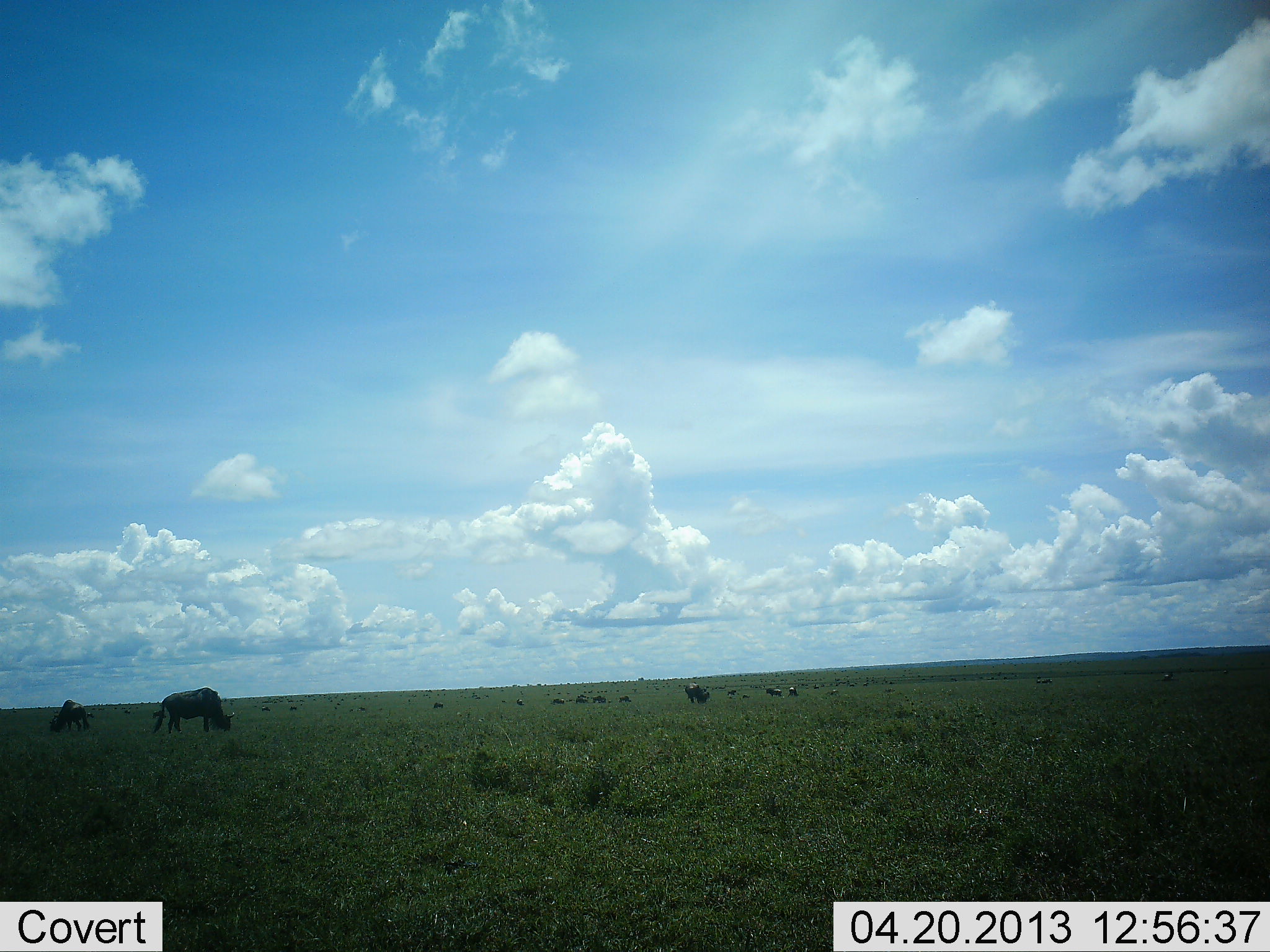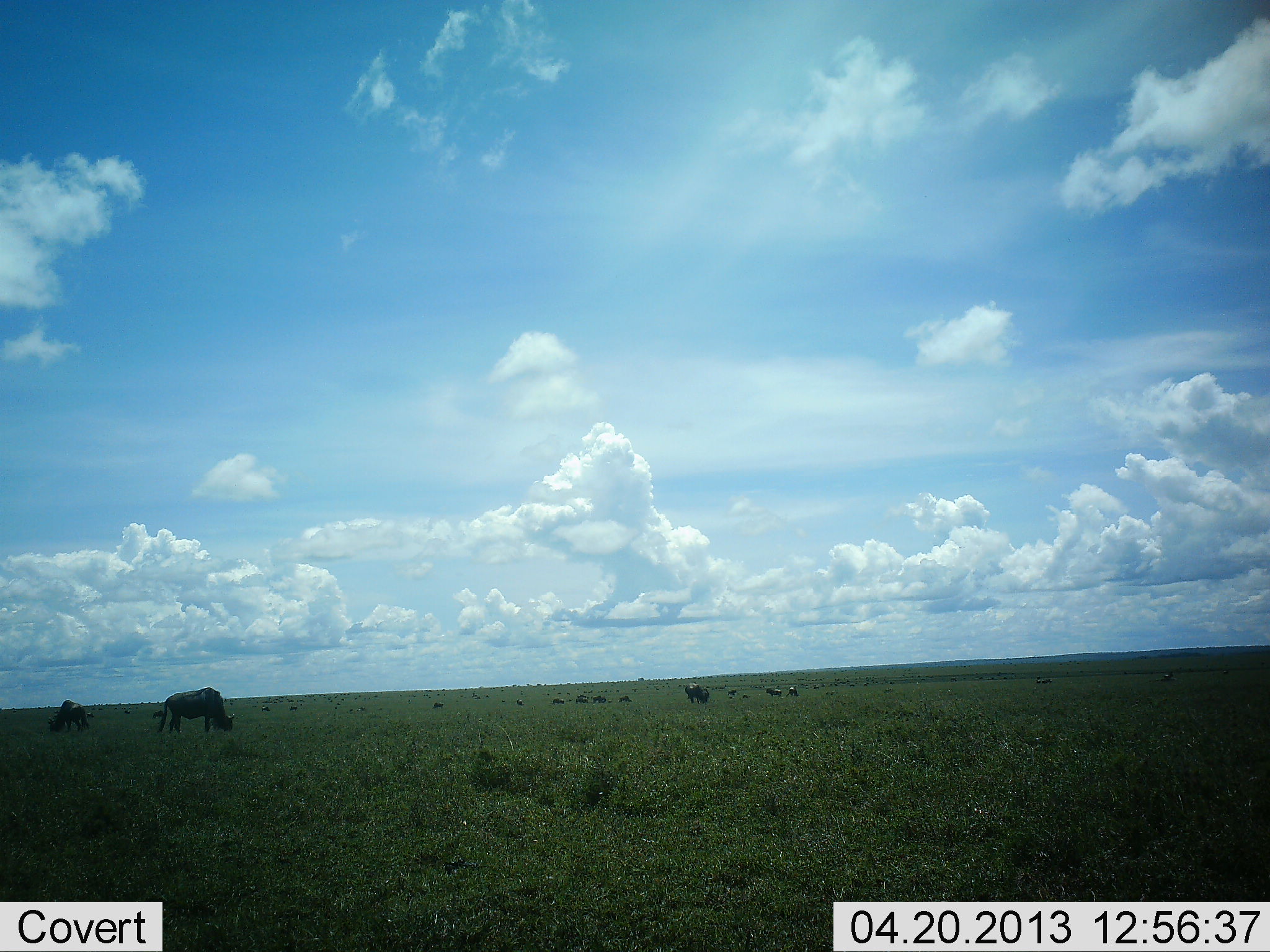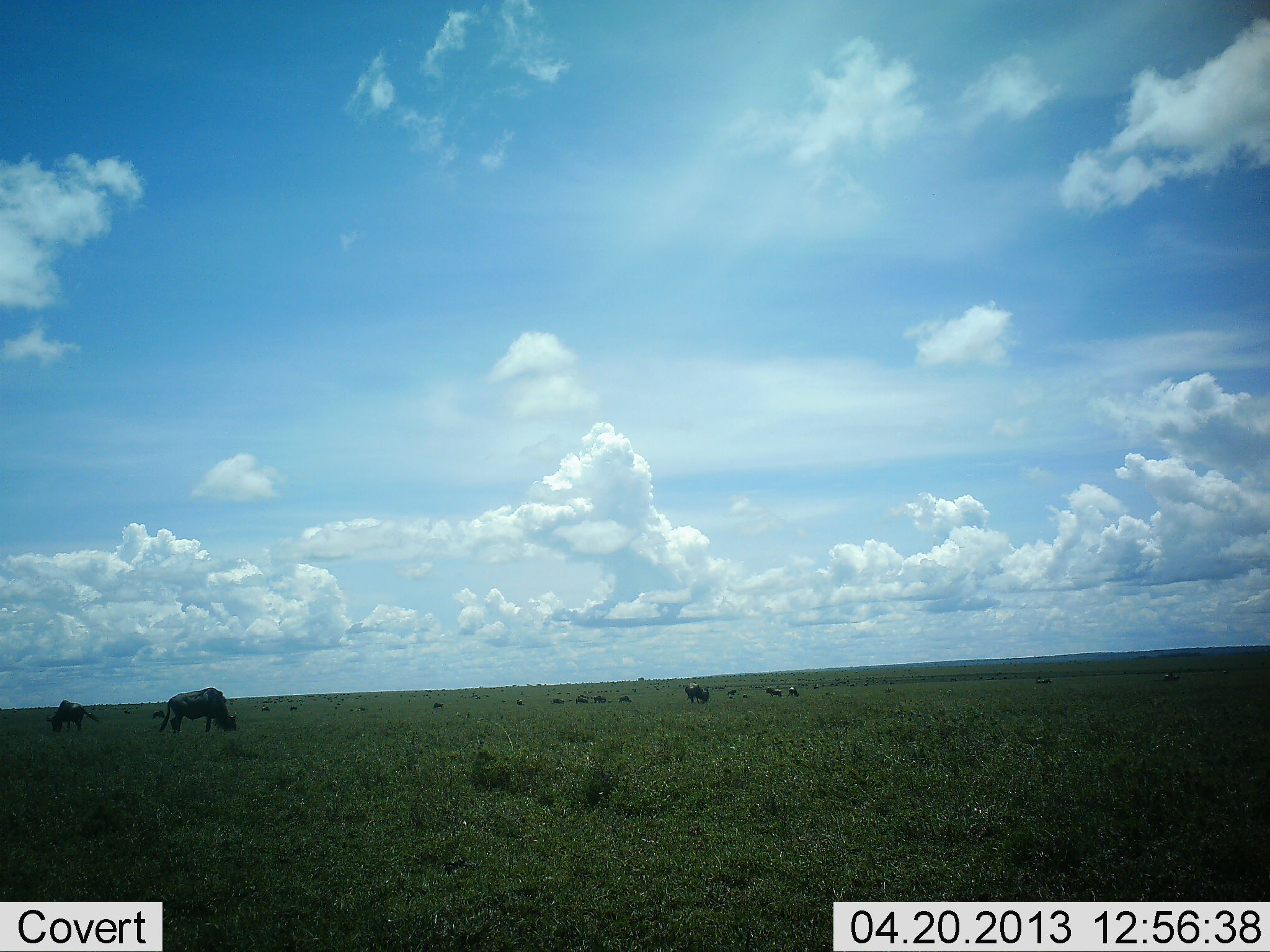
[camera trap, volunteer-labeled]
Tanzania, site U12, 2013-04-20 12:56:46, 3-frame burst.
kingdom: Animalia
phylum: Chordata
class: Mammalia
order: Artiodactyla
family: Bovidae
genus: Connochaetes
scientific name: Connochaetes taurinus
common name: blue wildebeest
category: wildebeest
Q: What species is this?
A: Wildebeest (blue wildebeest) (Connochaetes taurinus).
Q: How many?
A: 11-50.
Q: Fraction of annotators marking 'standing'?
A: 53%.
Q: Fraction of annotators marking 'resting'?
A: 5%.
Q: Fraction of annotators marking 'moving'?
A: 16%.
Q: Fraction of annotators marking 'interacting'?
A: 0%.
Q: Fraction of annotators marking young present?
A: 5%.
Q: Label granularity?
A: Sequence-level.